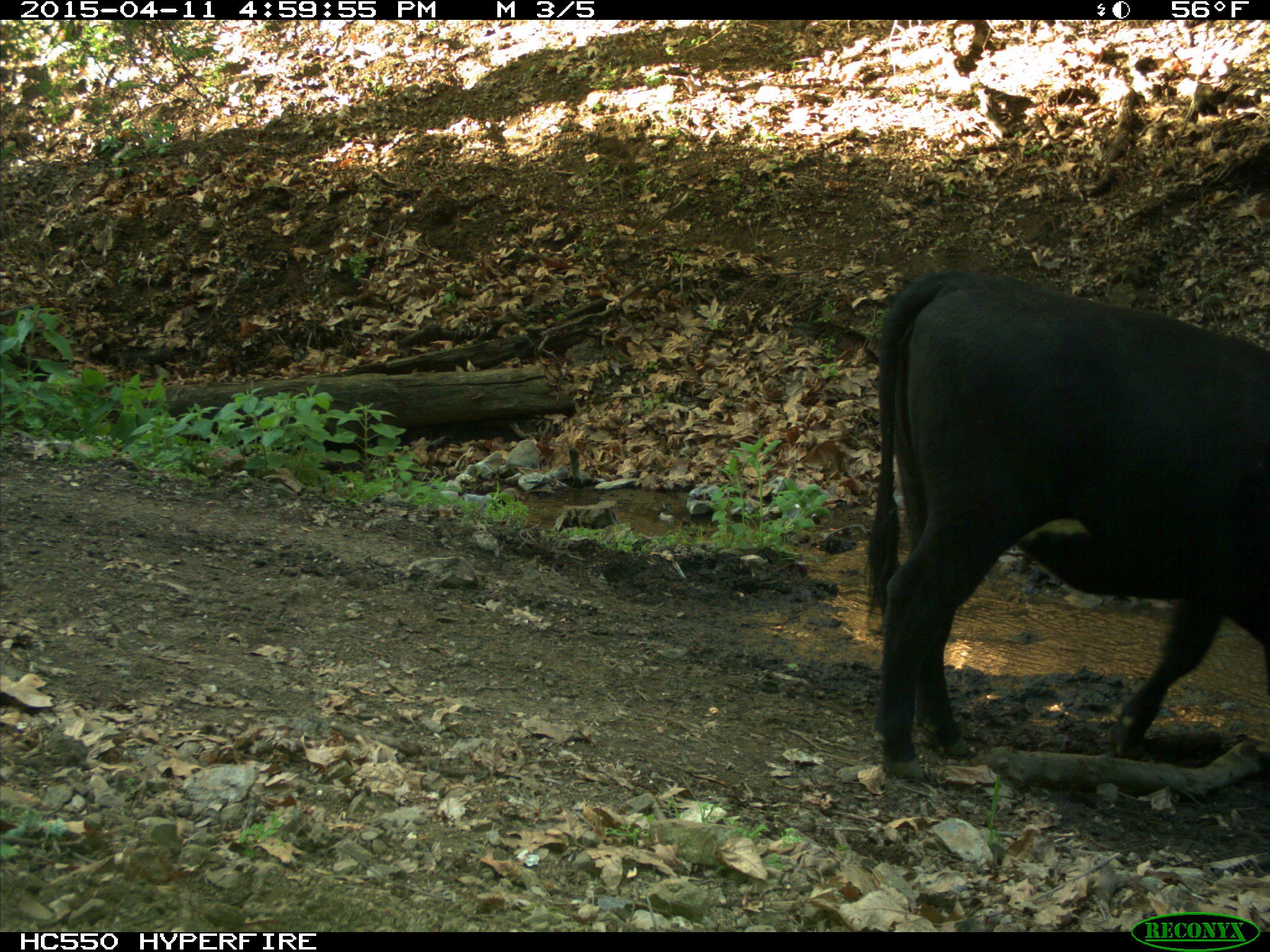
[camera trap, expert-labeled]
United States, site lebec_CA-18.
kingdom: Animalia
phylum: Chordata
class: Mammalia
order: Artiodactyla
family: Bovidae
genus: Bos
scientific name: Bos taurus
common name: domestic cow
Bos taurus (domestic cow).